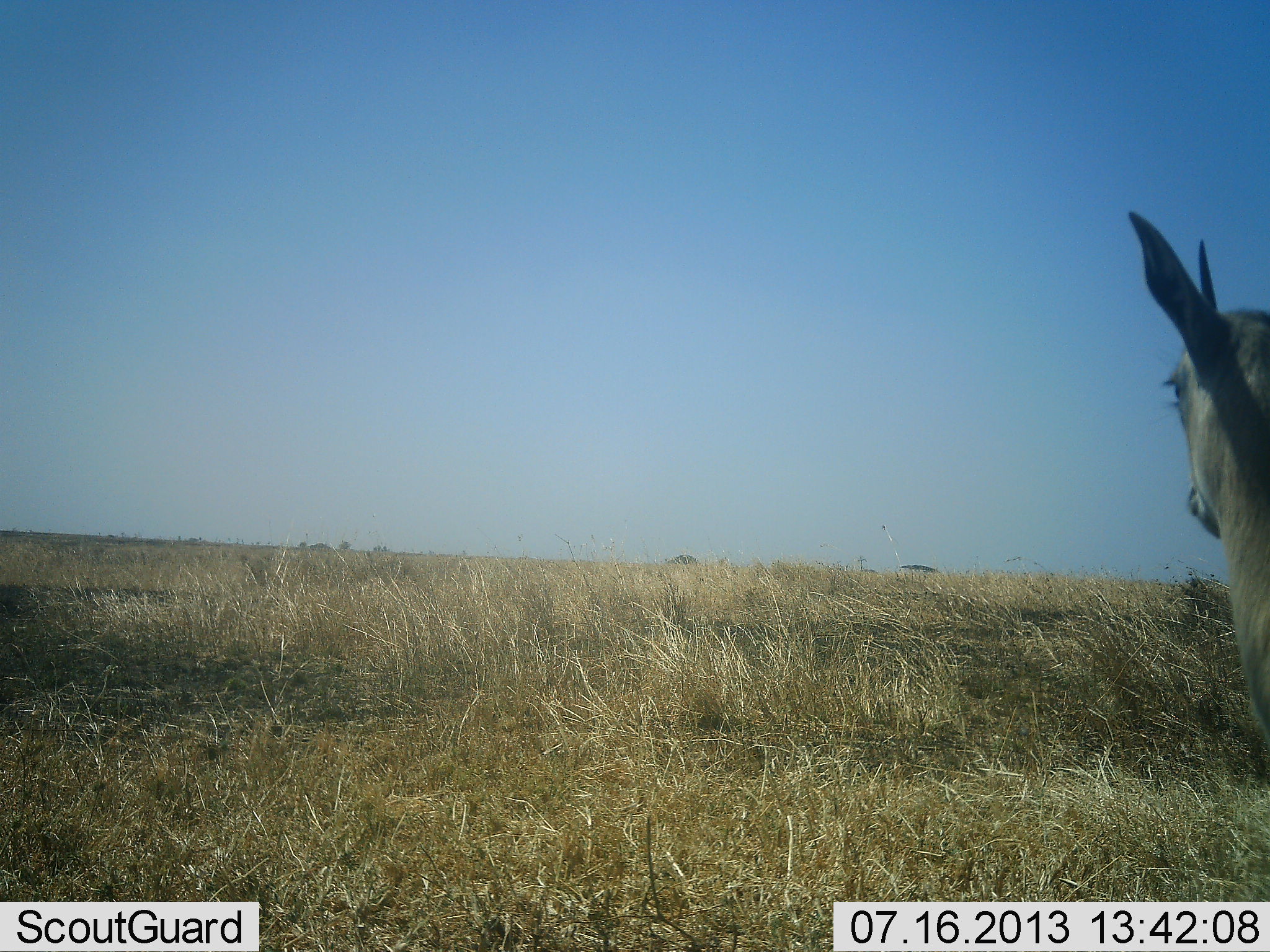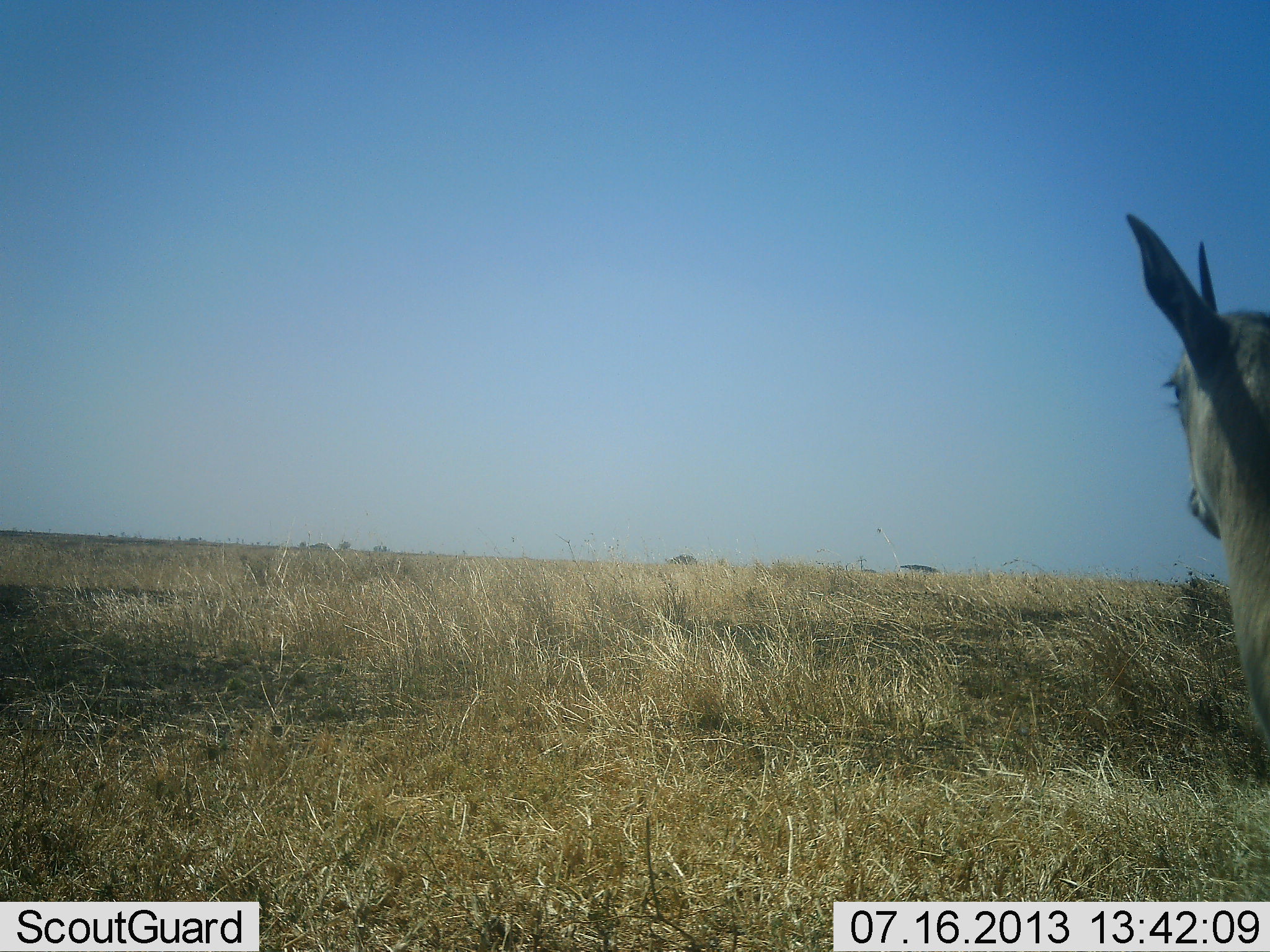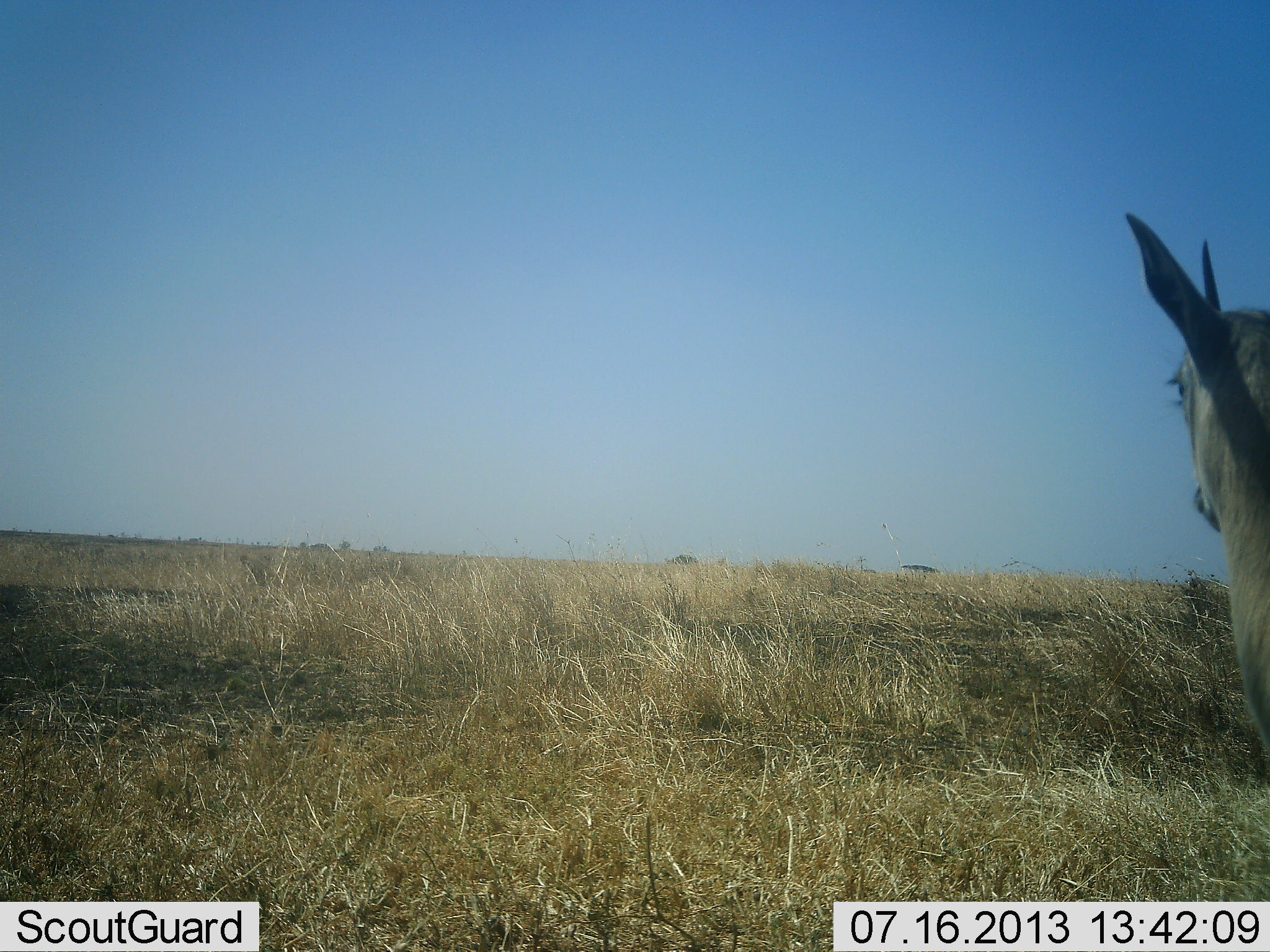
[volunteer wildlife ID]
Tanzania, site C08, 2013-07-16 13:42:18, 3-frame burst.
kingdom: Animalia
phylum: Chordata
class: Mammalia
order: Artiodactyla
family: Bovidae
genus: Eudorcas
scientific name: Eudorcas thomsonii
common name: thomson's gazelle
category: gazellethomsons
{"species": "gazellethomsons (thomson's gazelle) (Eudorcas thomsonii)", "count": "1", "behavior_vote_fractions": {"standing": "100%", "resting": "11%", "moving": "0%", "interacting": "0%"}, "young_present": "0%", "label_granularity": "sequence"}